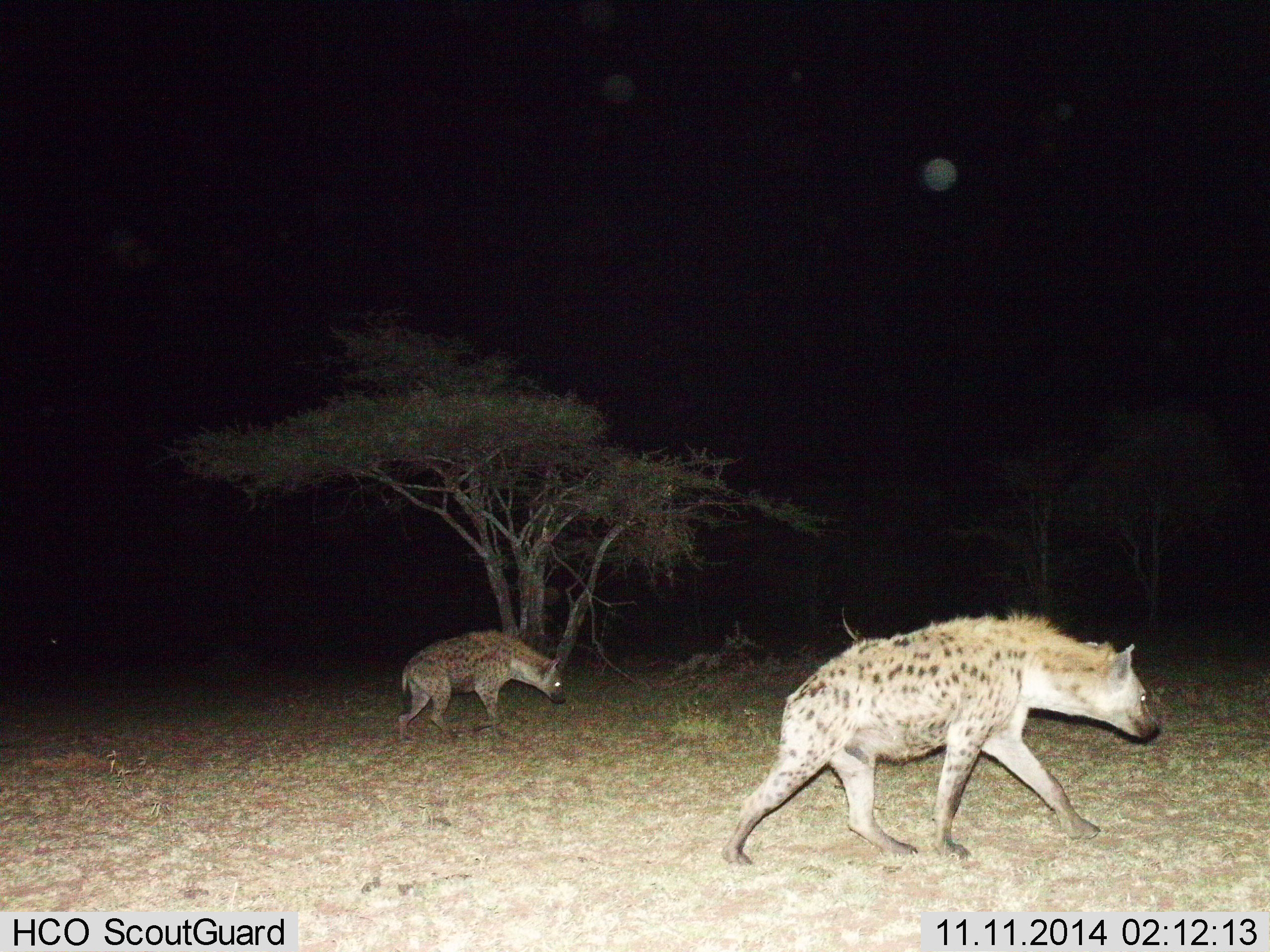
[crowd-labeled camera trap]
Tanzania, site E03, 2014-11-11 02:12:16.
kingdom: Animalia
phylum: Chordata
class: Mammalia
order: Carnivora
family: Hyaenidae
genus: Crocuta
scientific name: Crocuta crocuta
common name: spotted hyena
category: hyenaspotted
Hyenaspotted (spotted hyena) (Crocuta crocuta), count 2. Behavior (volunteer vote fractions): standing 10%, resting 0%, moving 100%, interacting 0%. Young present (vote fraction): 0%. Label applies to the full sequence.